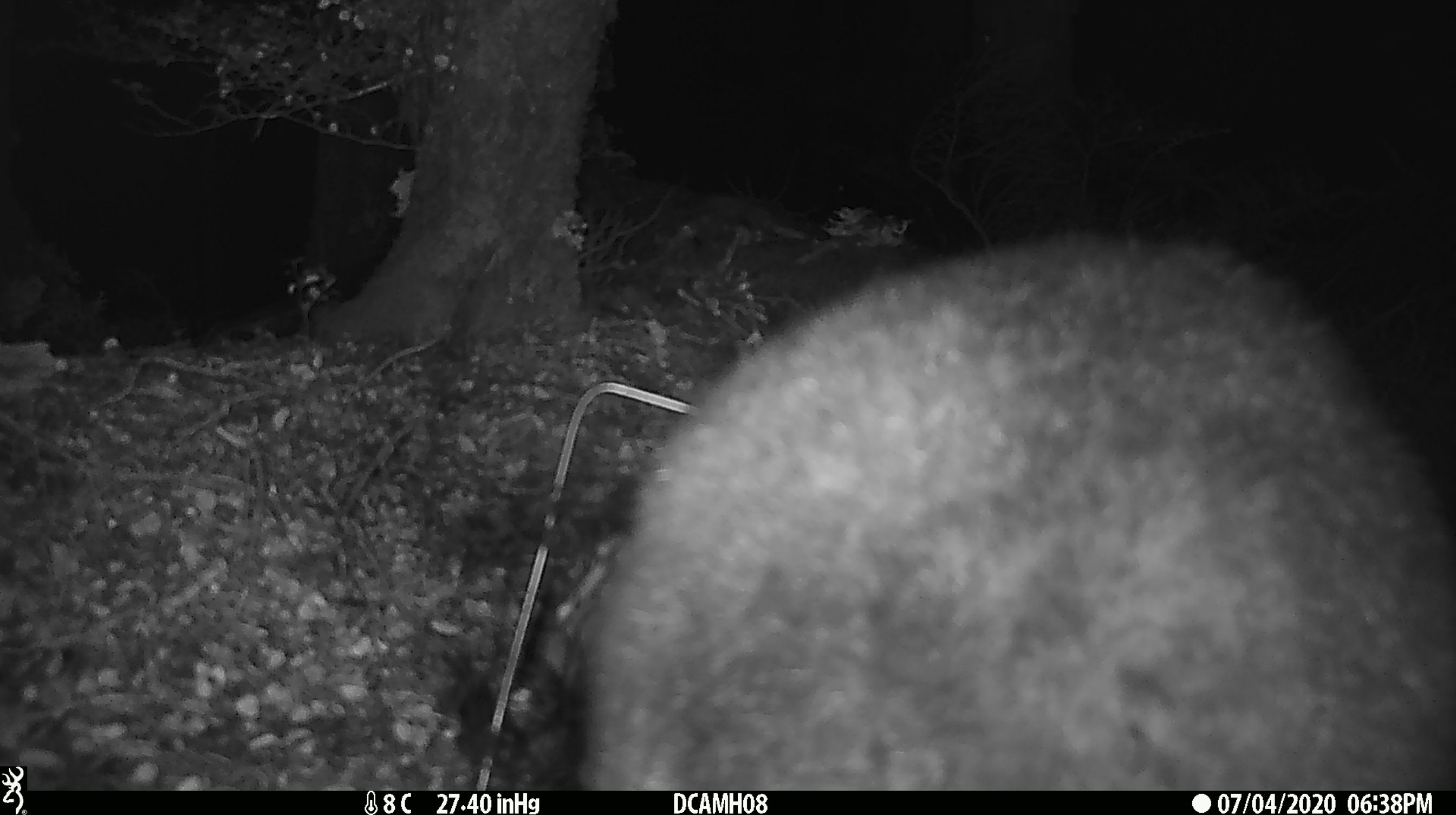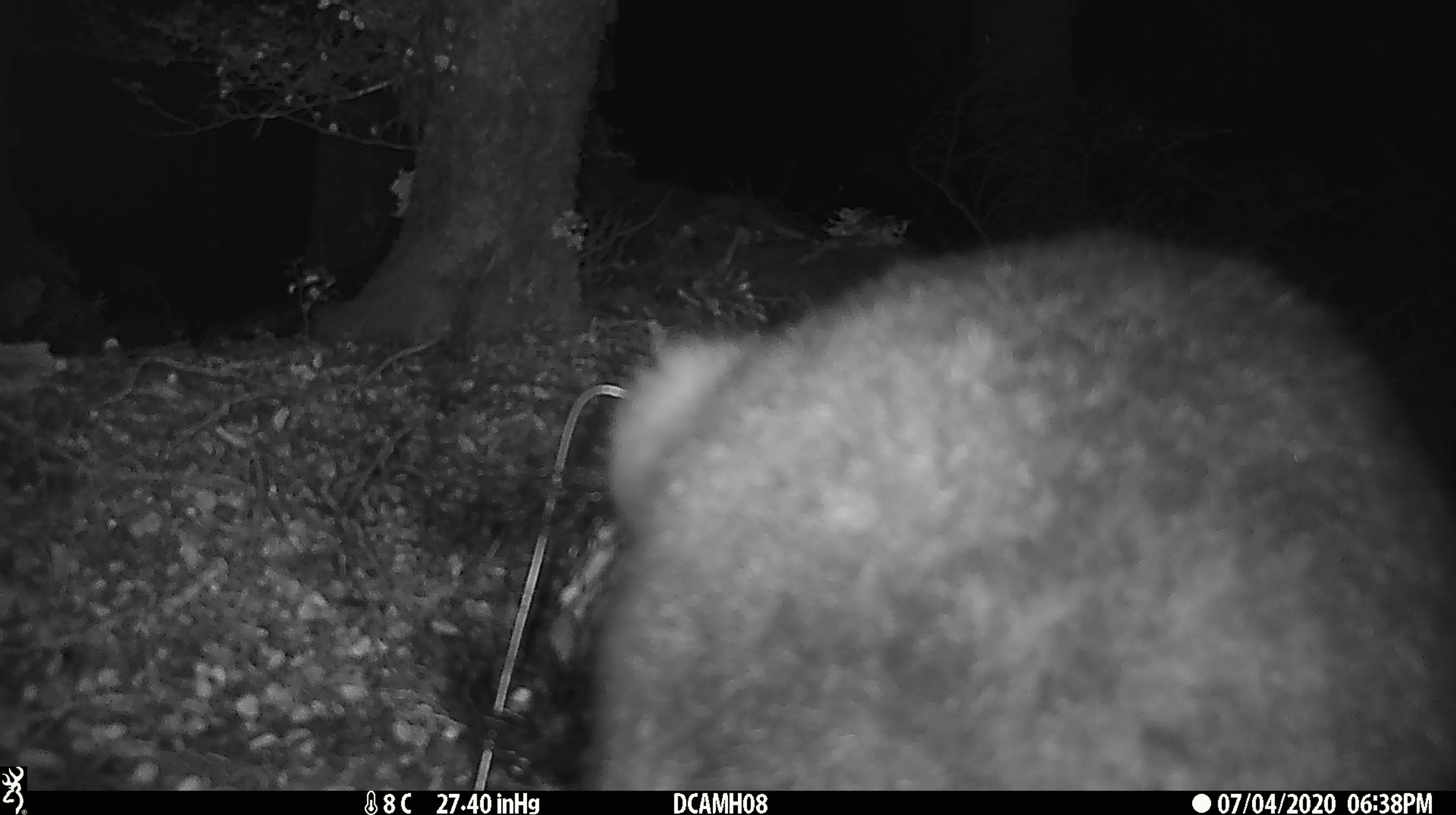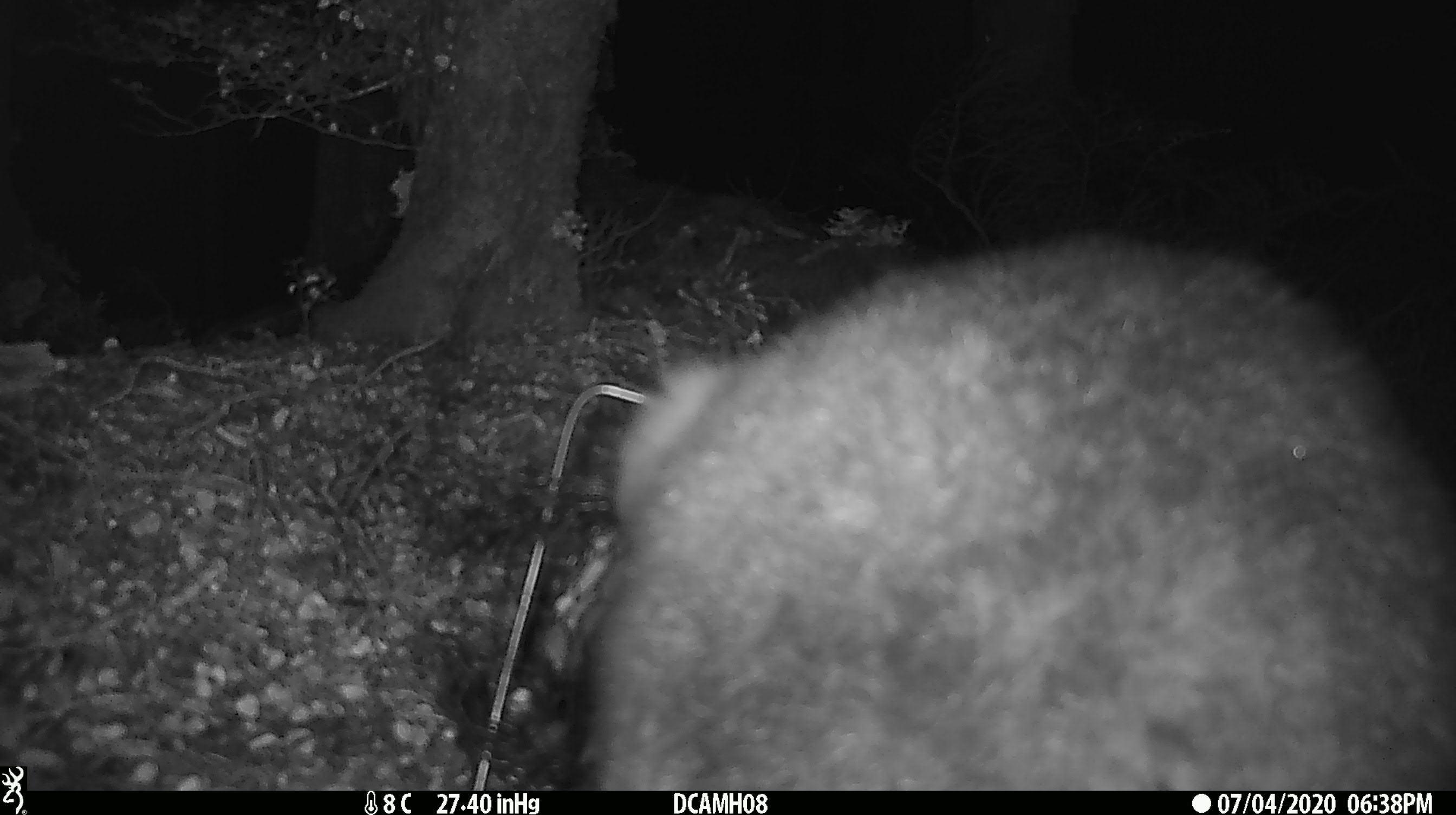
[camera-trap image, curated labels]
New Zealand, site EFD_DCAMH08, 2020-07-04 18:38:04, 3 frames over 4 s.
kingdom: Animalia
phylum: Chordata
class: Mammalia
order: Diprotodontia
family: Phalangeridae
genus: Trichosurus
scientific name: Trichosurus vulpecula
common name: common brushtail possum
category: possum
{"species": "possum (common brushtail possum) (Trichosurus vulpecula)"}